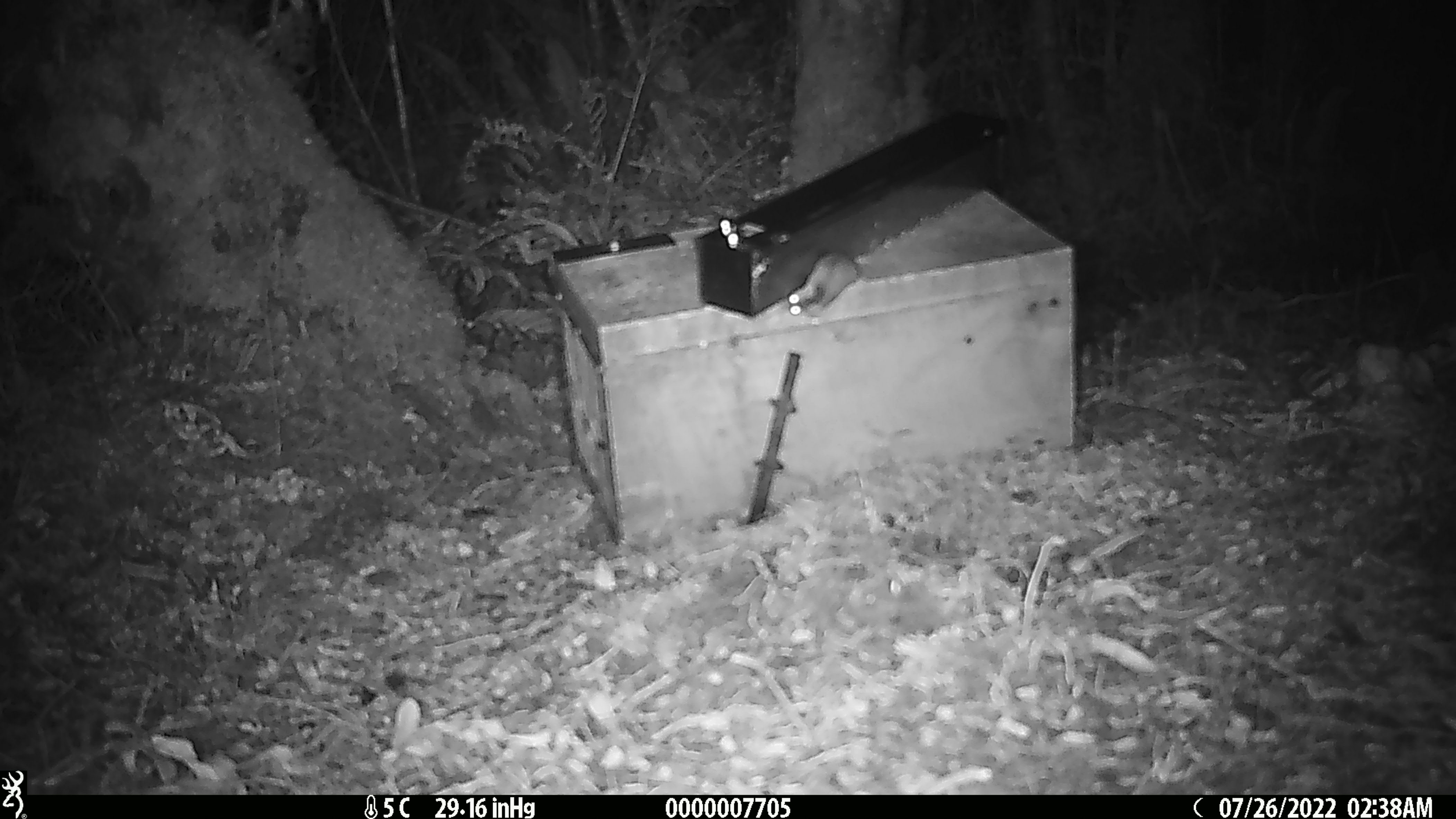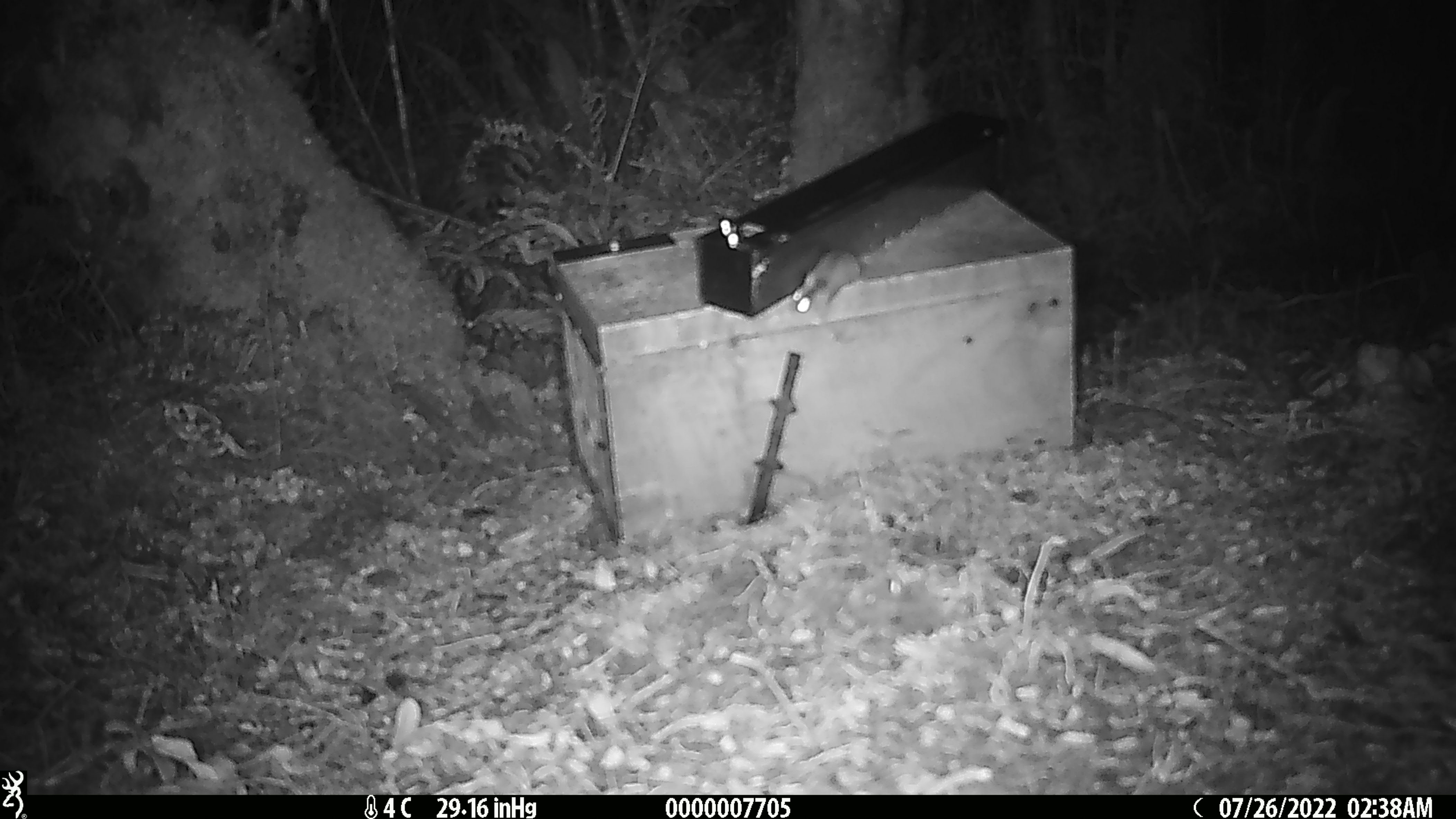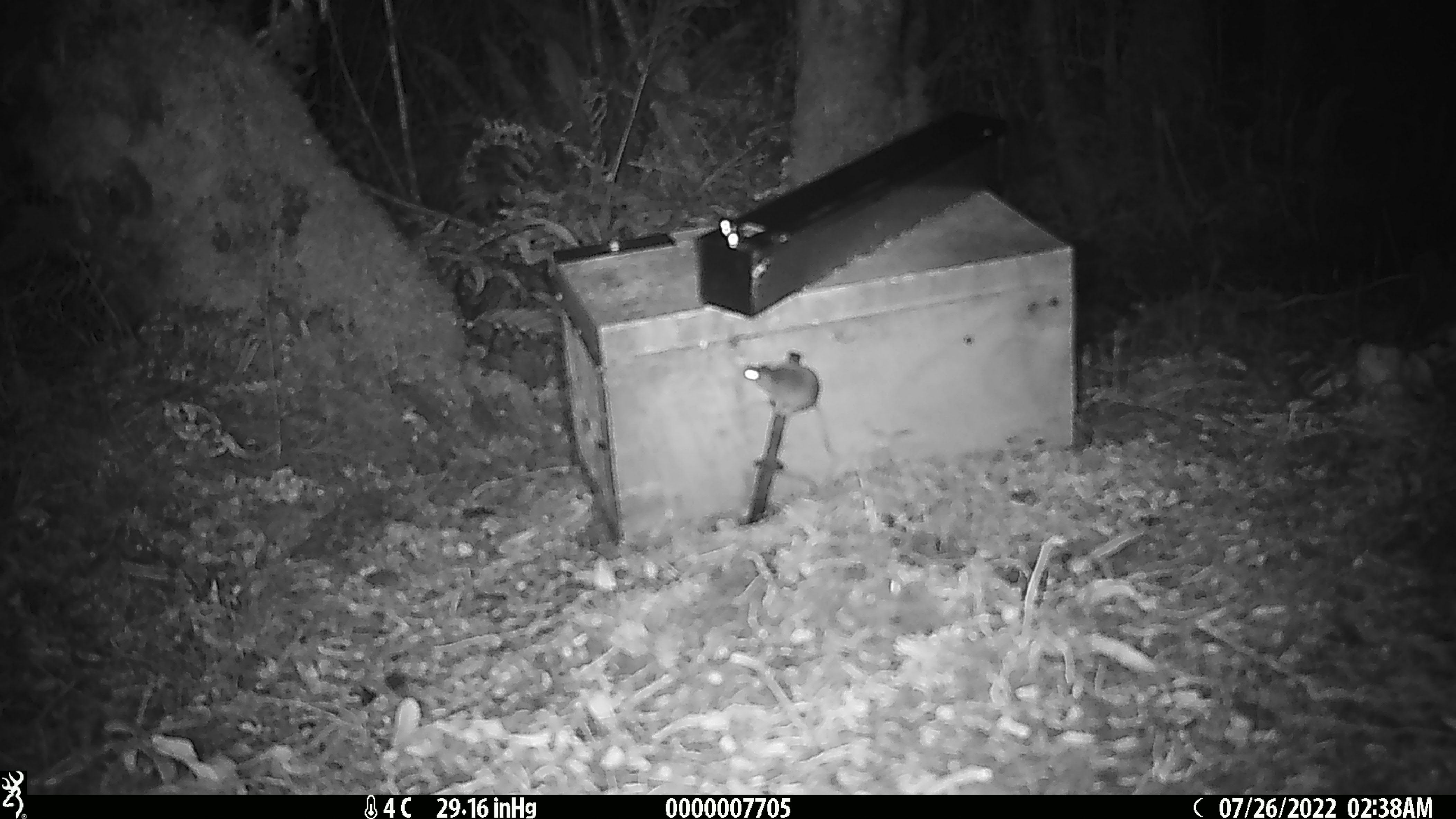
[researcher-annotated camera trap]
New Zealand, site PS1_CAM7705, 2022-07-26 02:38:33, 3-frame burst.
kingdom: Animalia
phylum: Chordata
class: Mammalia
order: Rodentia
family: Muridae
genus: Mus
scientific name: Mus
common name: mouse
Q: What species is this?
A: Mouse (Mus).